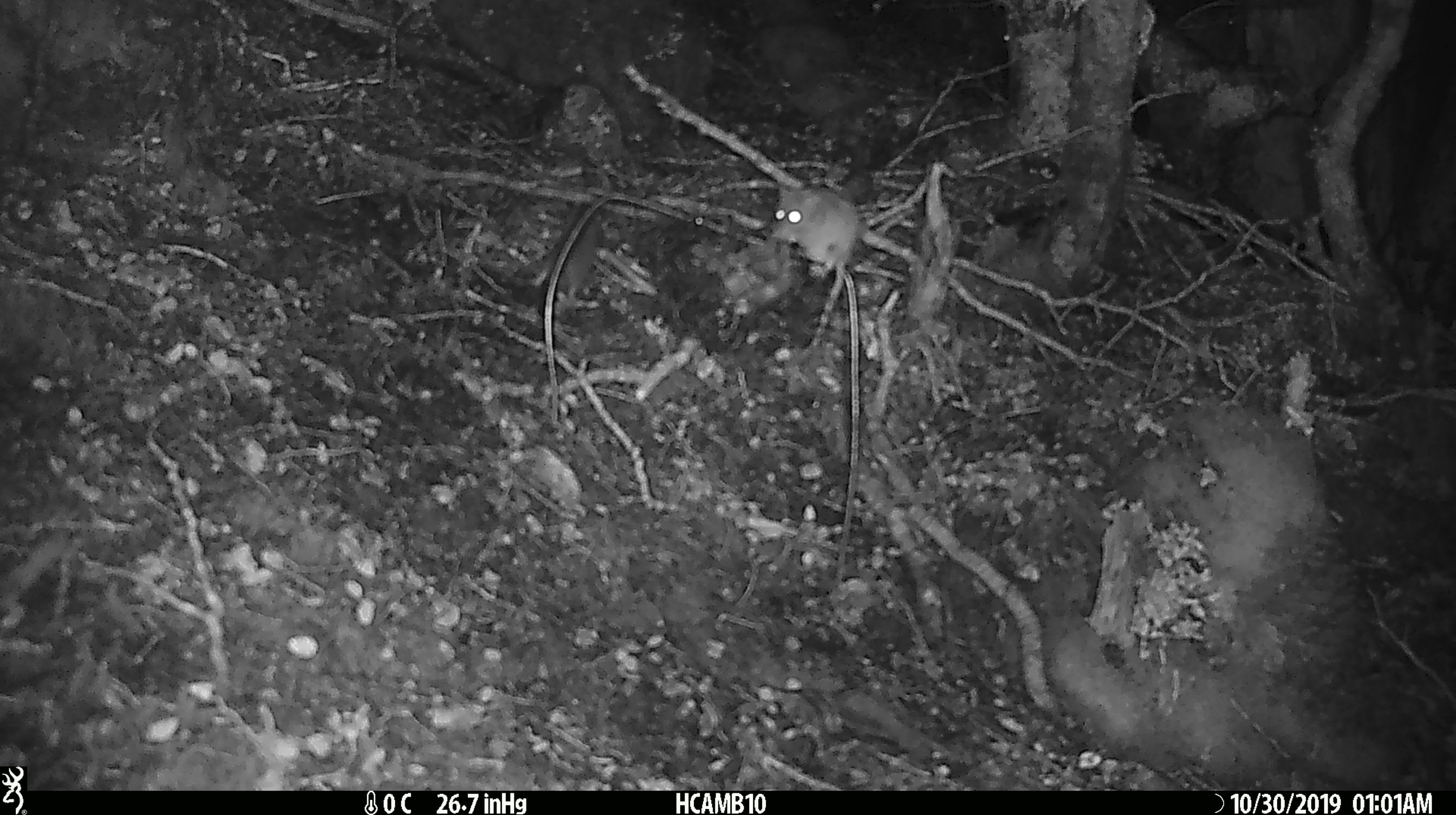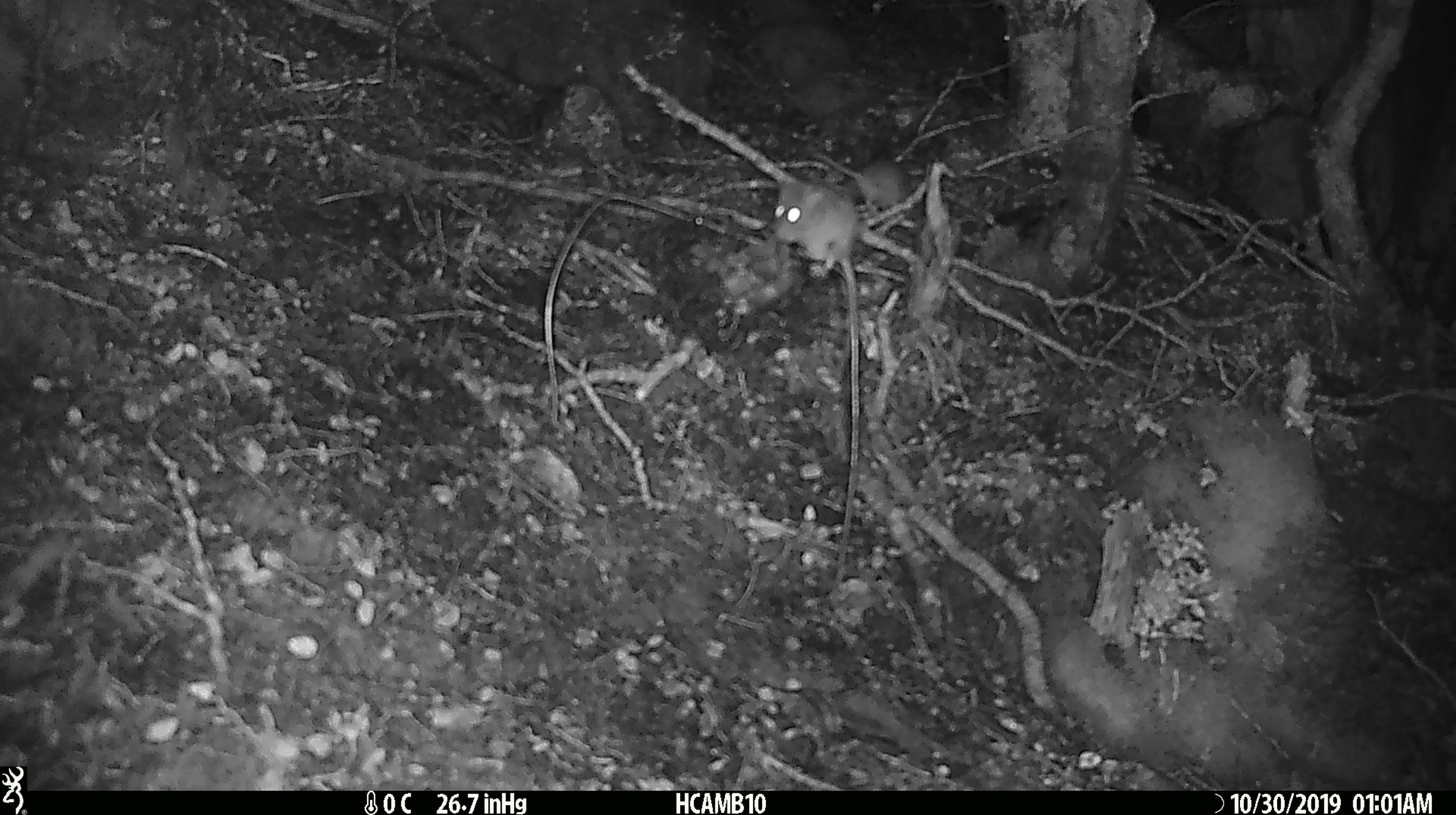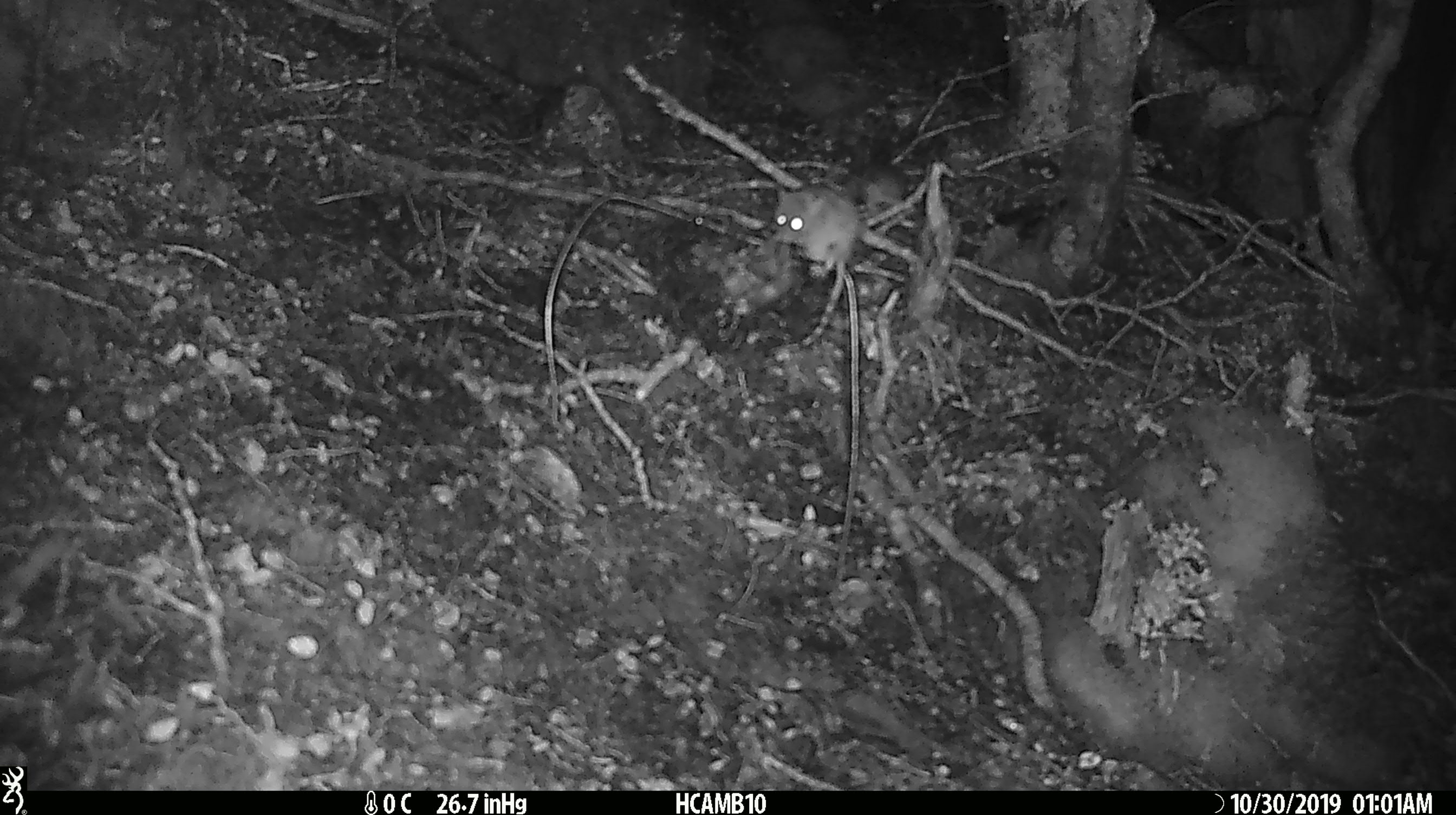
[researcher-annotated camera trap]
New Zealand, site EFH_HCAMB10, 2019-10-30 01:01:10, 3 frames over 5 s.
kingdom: Animalia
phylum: Chordata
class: Mammalia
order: Rodentia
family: Muridae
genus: Mus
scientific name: Mus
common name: mouse